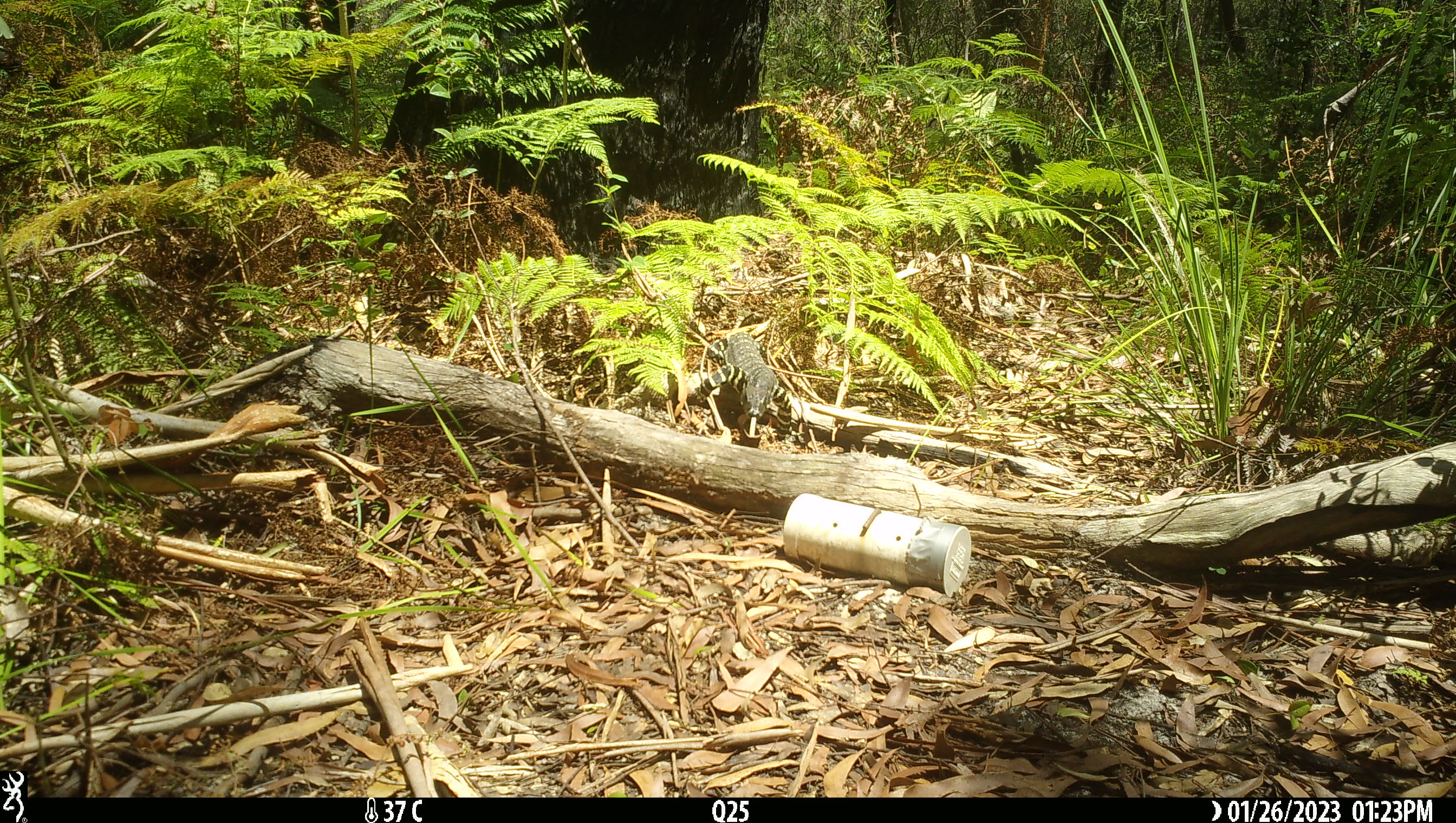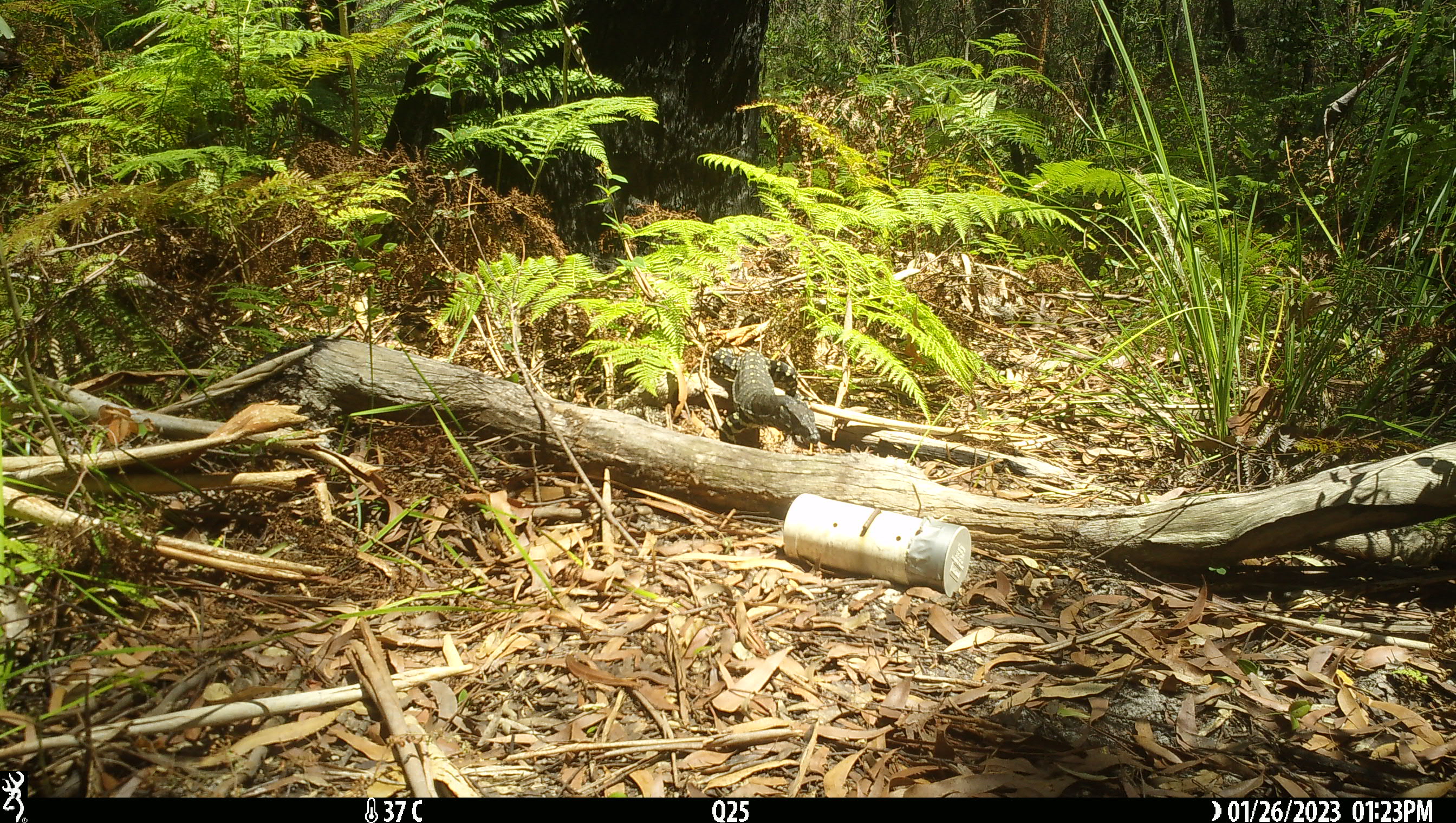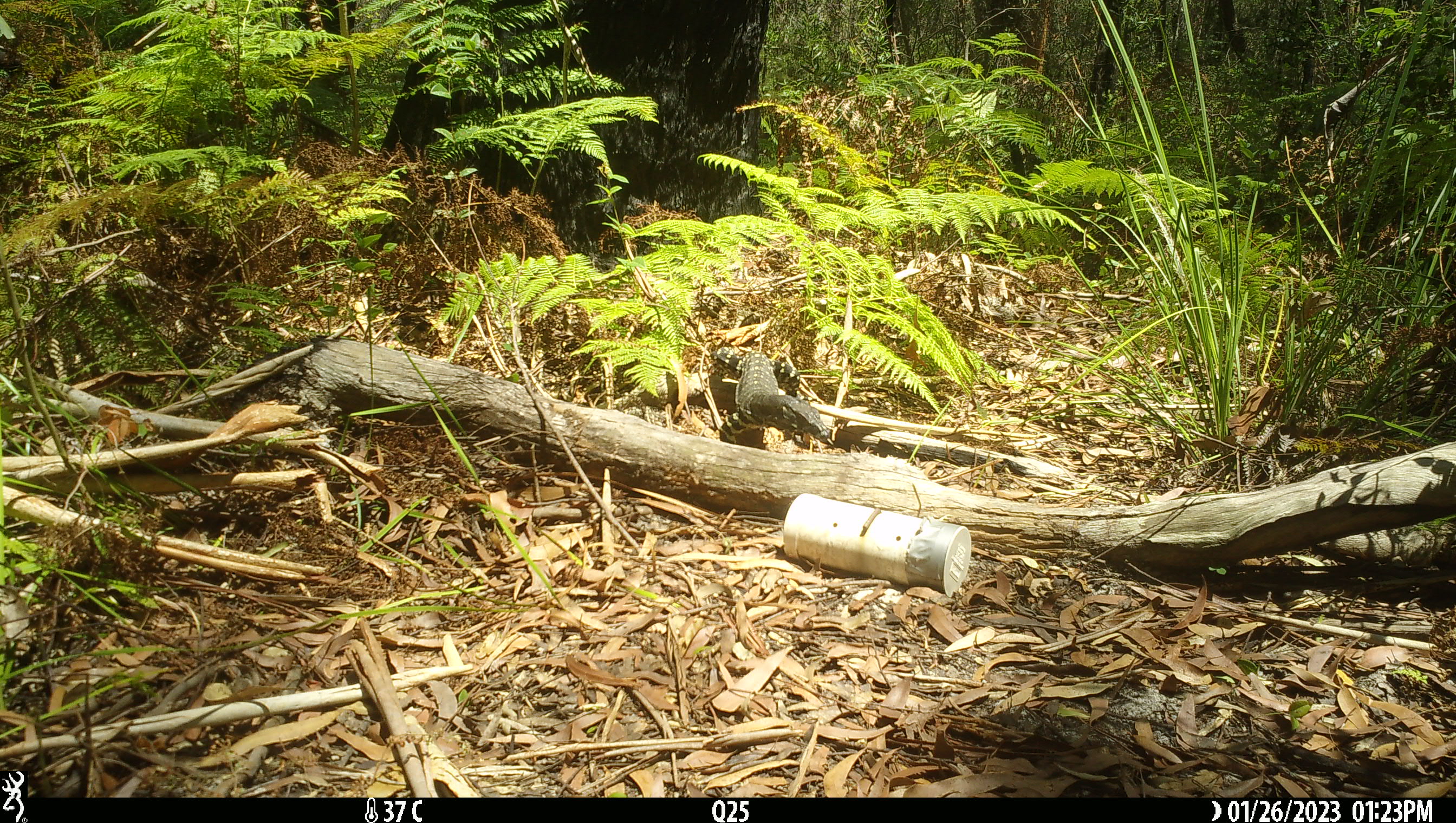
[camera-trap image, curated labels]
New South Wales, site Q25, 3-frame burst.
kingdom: Animalia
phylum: Chordata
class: Reptilia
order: Squamata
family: Varanidae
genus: Varanus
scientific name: Varanus varius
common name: lace monitor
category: goanna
Goanna (lace monitor) (Varanus varius).